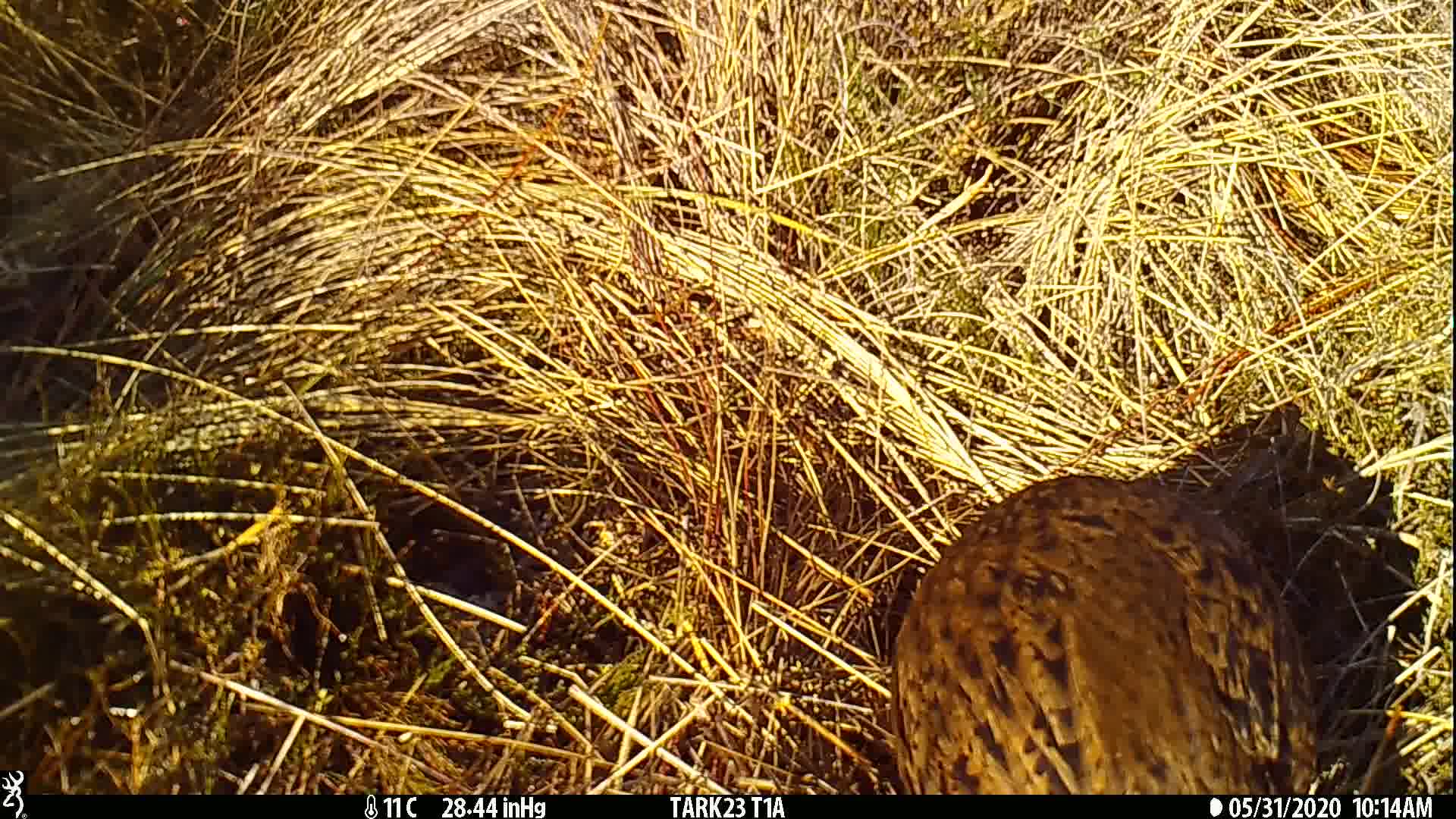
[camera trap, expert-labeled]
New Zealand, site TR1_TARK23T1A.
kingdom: Animalia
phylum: Chordata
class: Aves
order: Gruiformes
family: Rallidae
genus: Gallirallus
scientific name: Gallirallus australis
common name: weka